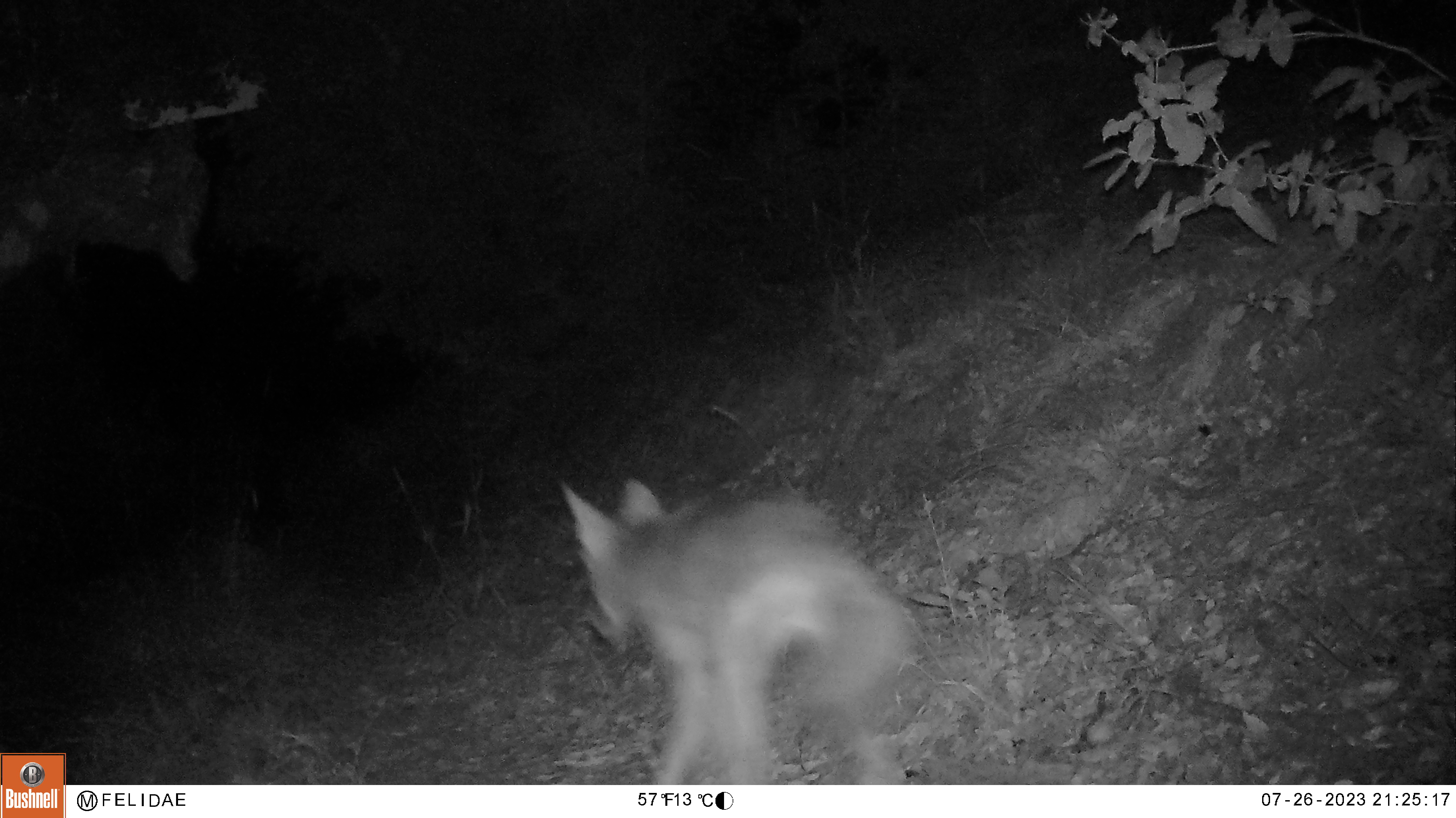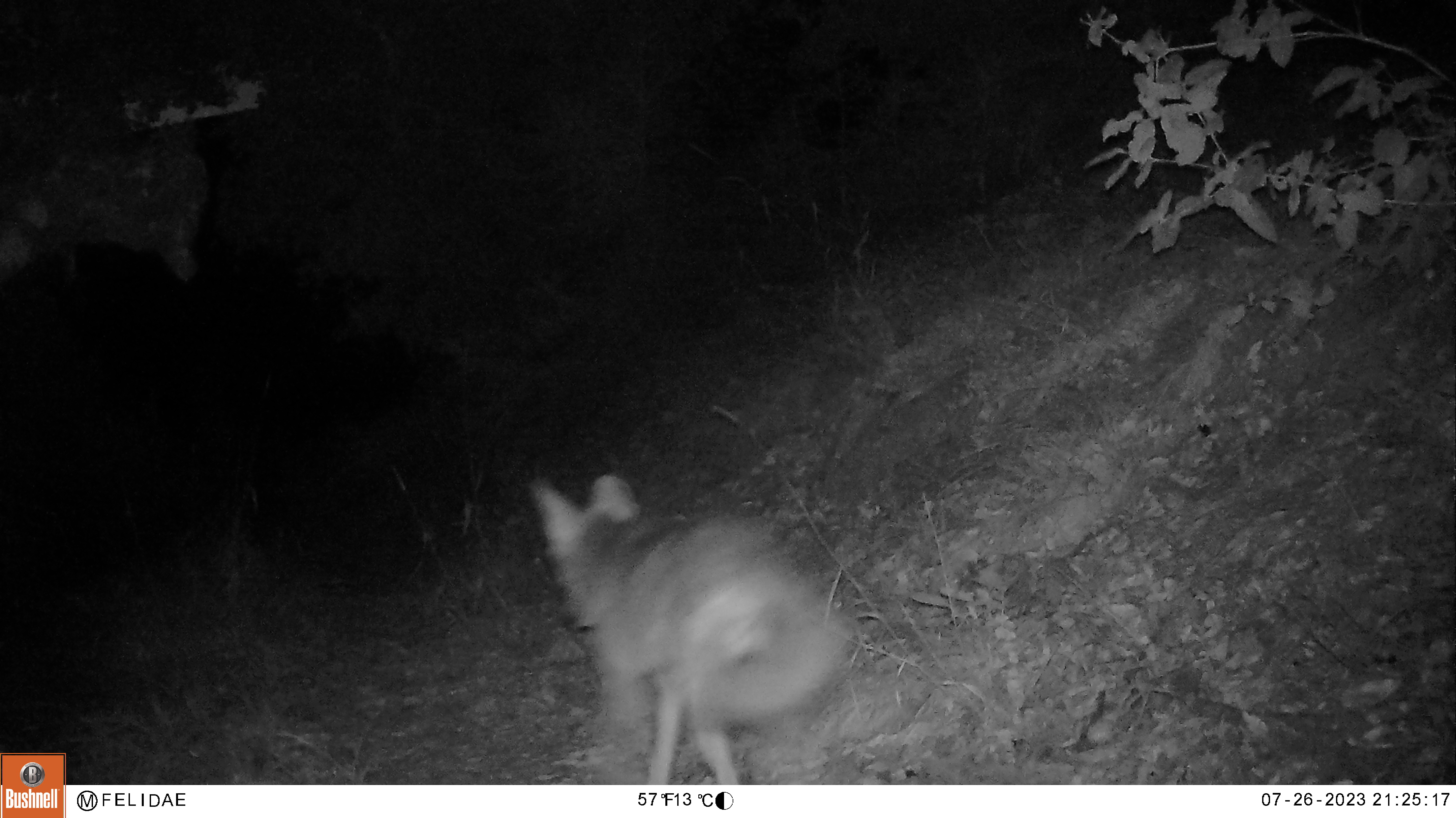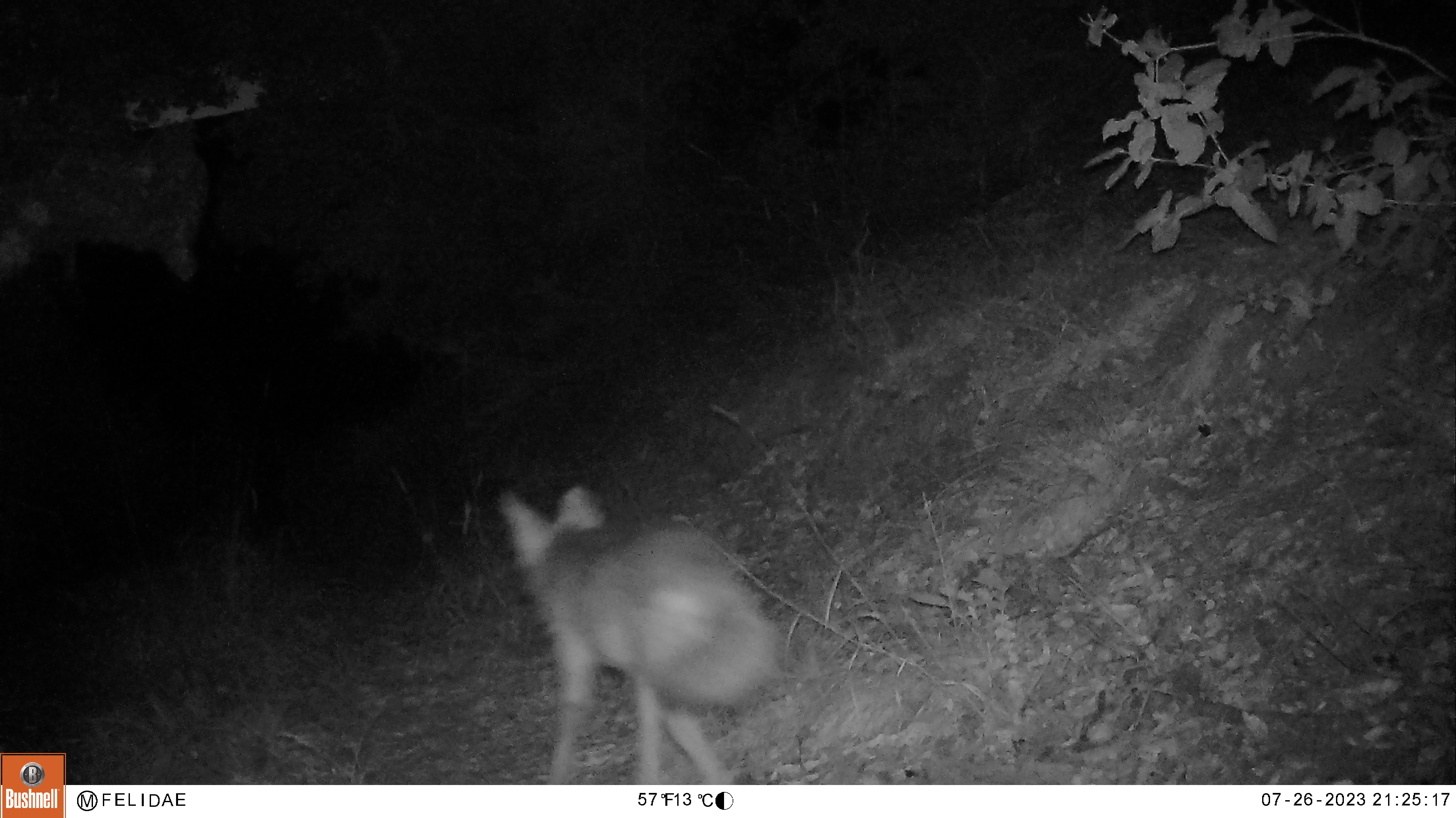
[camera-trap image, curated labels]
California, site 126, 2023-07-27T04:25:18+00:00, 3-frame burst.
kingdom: Animalia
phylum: Chordata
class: Mammalia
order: Carnivora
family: Canidae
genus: Canis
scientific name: Canis latrans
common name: coyote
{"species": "coyote (Canis latrans)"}